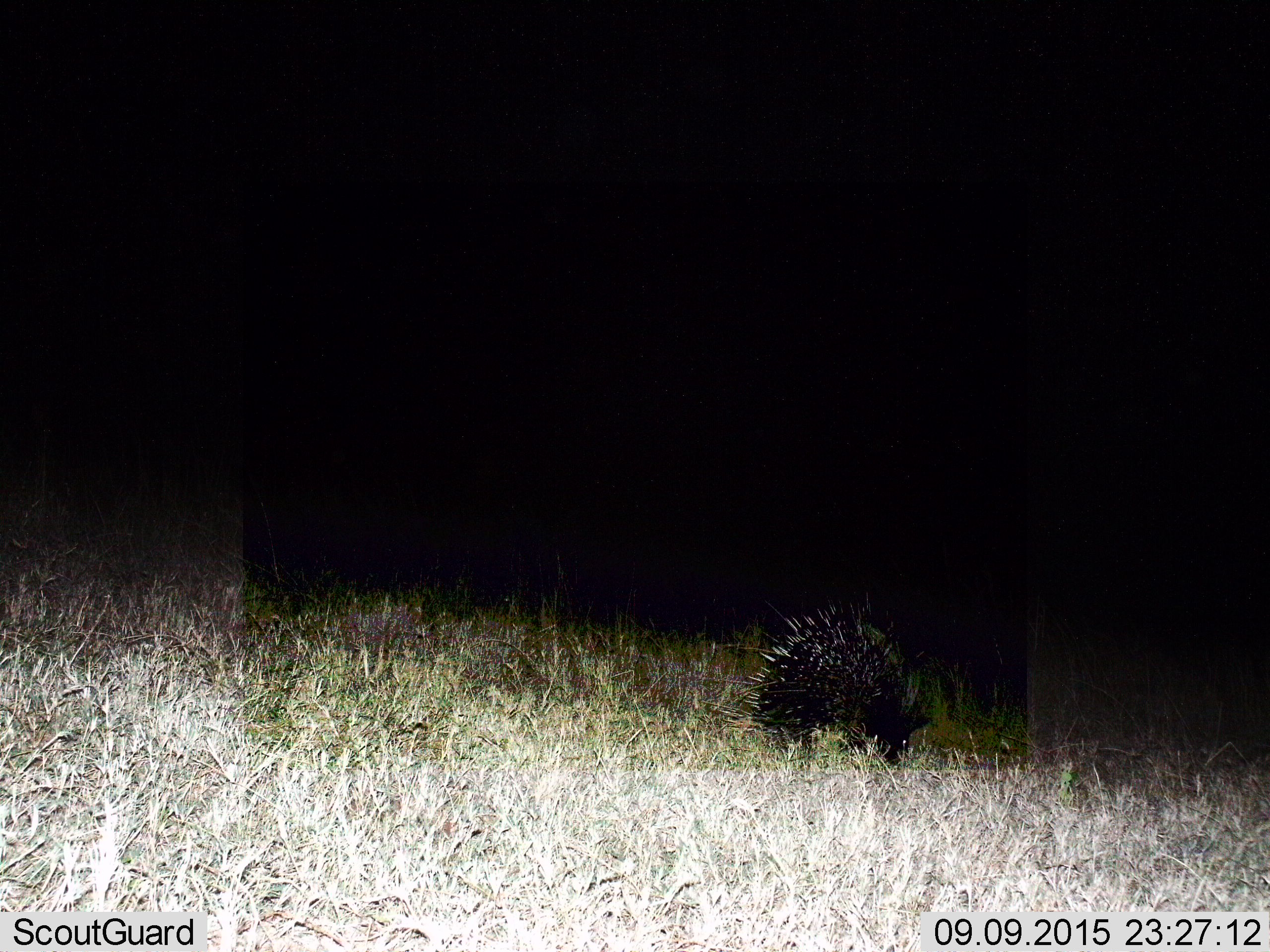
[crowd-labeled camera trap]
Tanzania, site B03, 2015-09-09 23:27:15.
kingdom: Animalia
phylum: Chordata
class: Mammalia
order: Rodentia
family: Hystricidae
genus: Hystrix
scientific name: Hystrix cristata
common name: crested porcupine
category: porcupine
Porcupine (crested porcupine) (Hystrix cristata), count 1. Behavior (volunteer vote fractions): standing 47%, resting 0%, moving 37%, interacting 0%. Young present (vote fraction): 0%. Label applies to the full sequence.